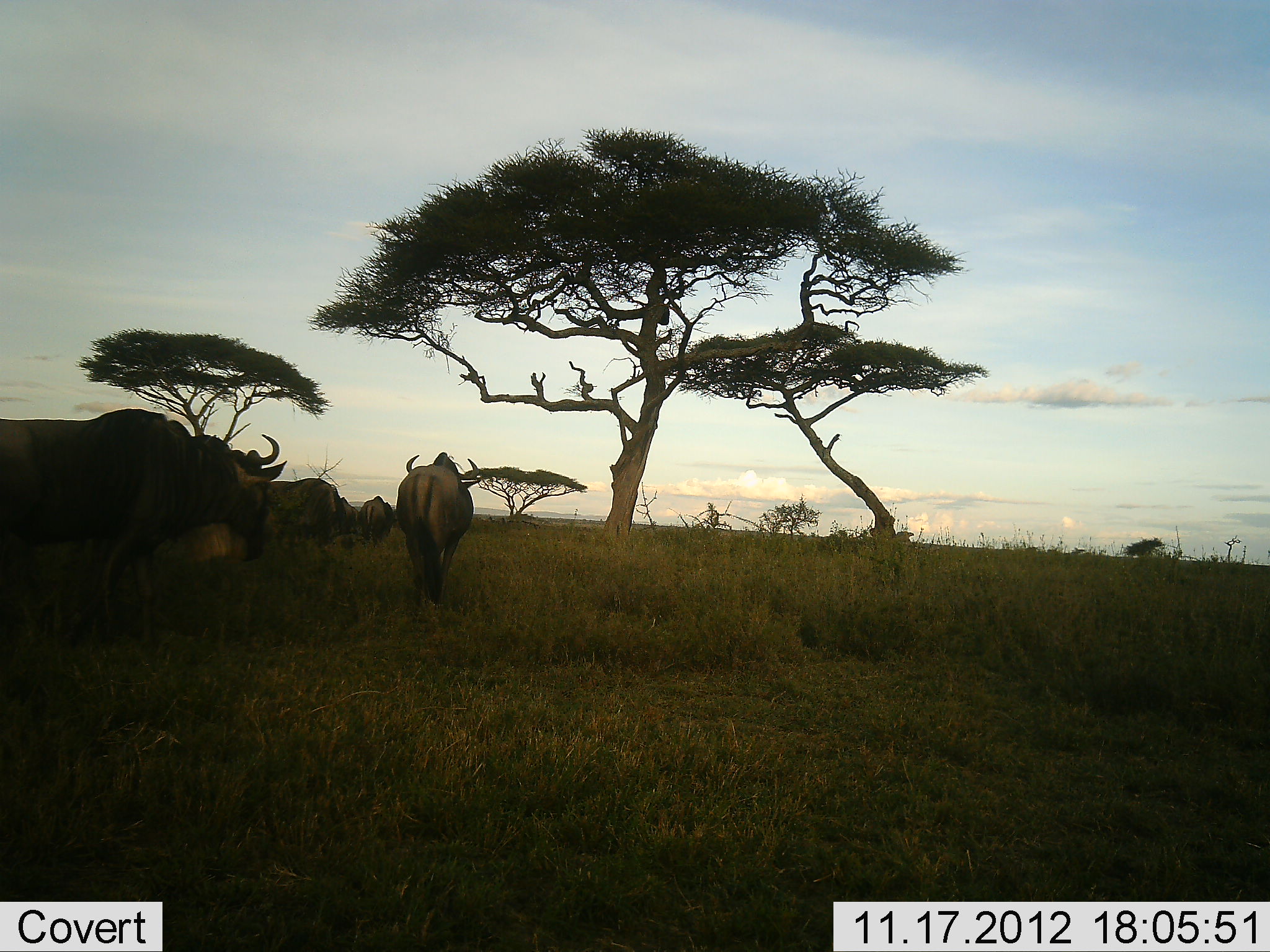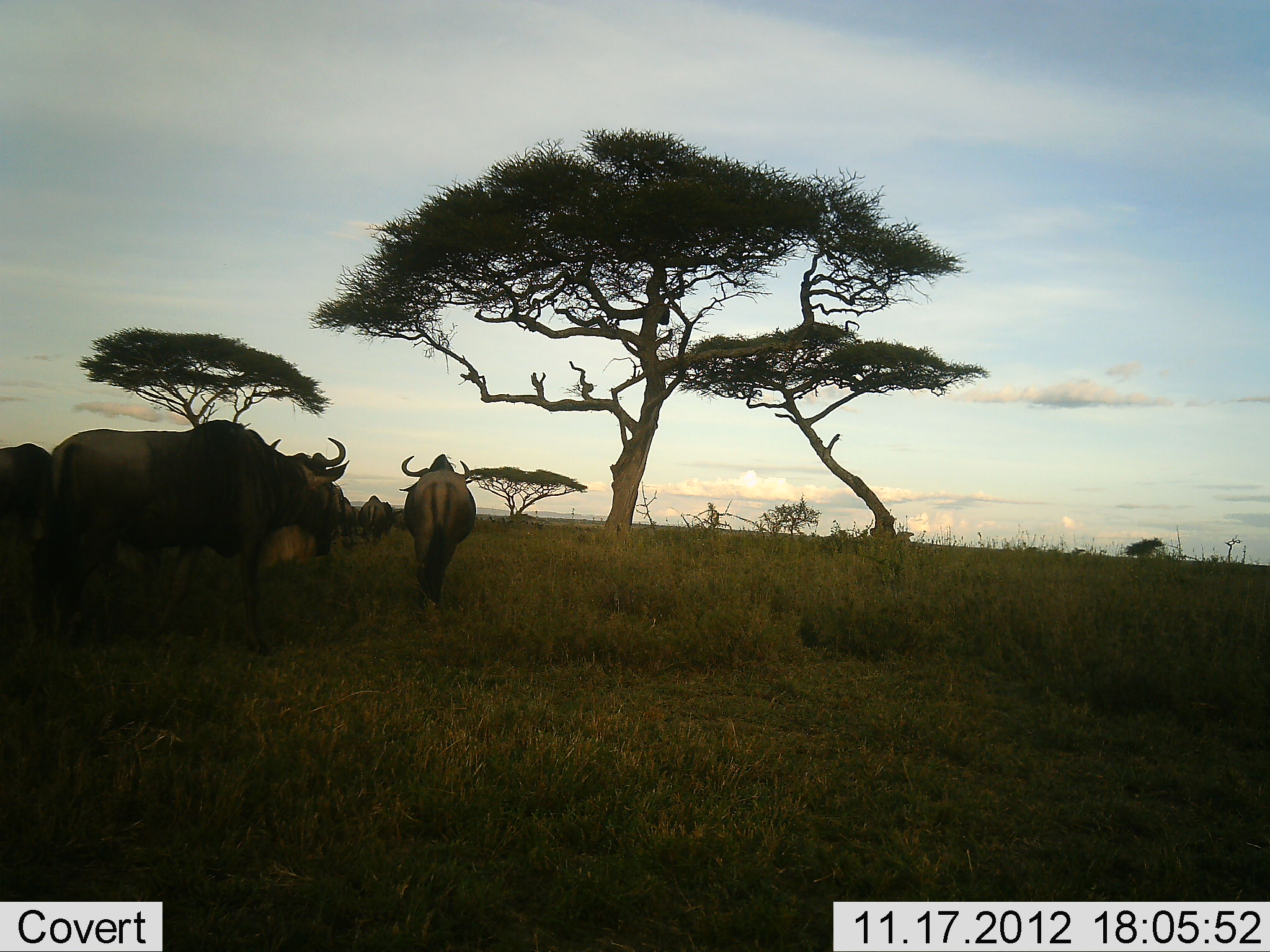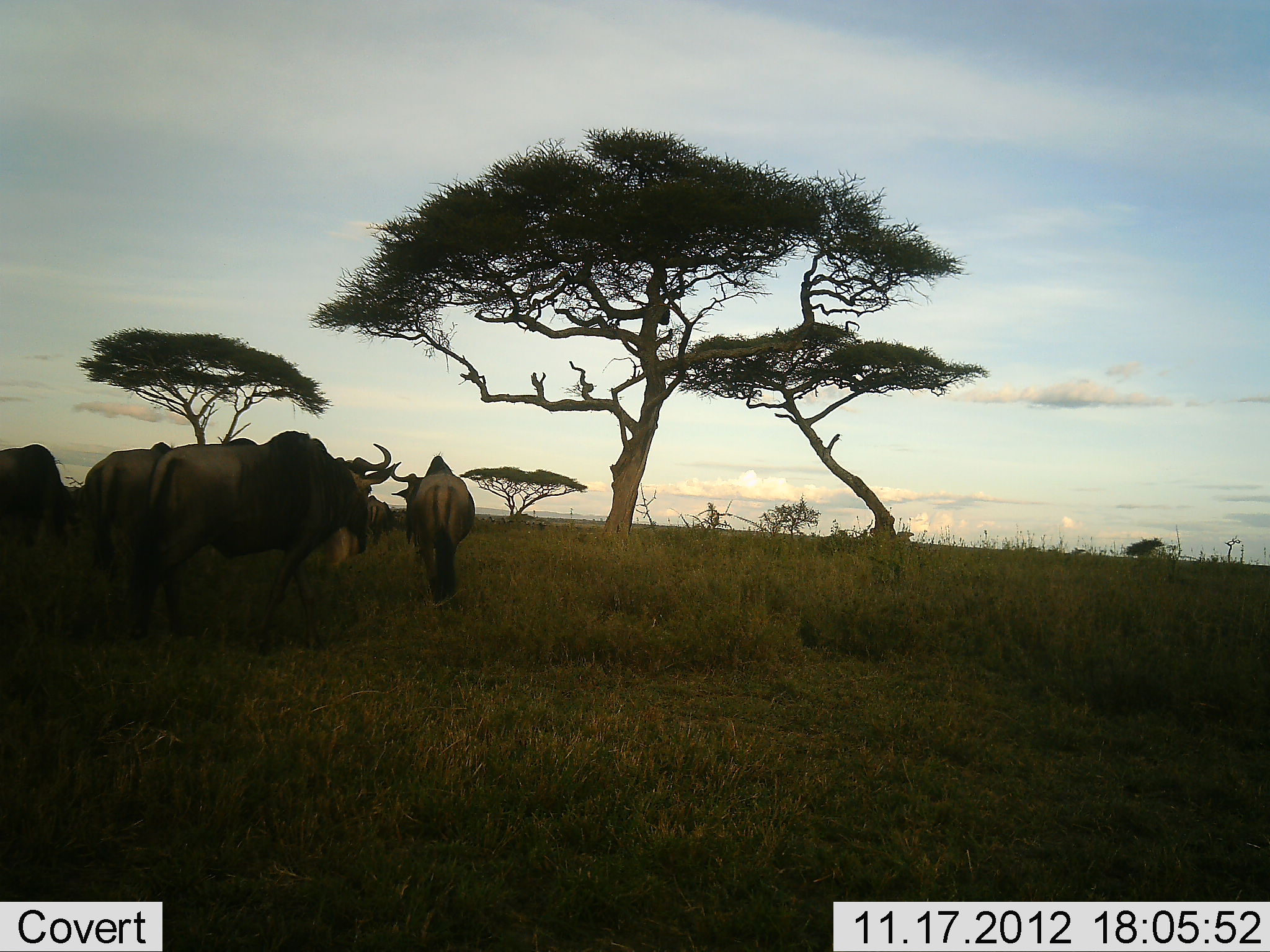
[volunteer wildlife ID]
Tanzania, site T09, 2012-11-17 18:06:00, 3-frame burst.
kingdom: Animalia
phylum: Chordata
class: Mammalia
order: Artiodactyla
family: Bovidae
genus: Connochaetes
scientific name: Connochaetes taurinus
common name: blue wildebeest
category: wildebeest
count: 6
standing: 20%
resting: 0%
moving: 90%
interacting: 0%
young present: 0%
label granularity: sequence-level